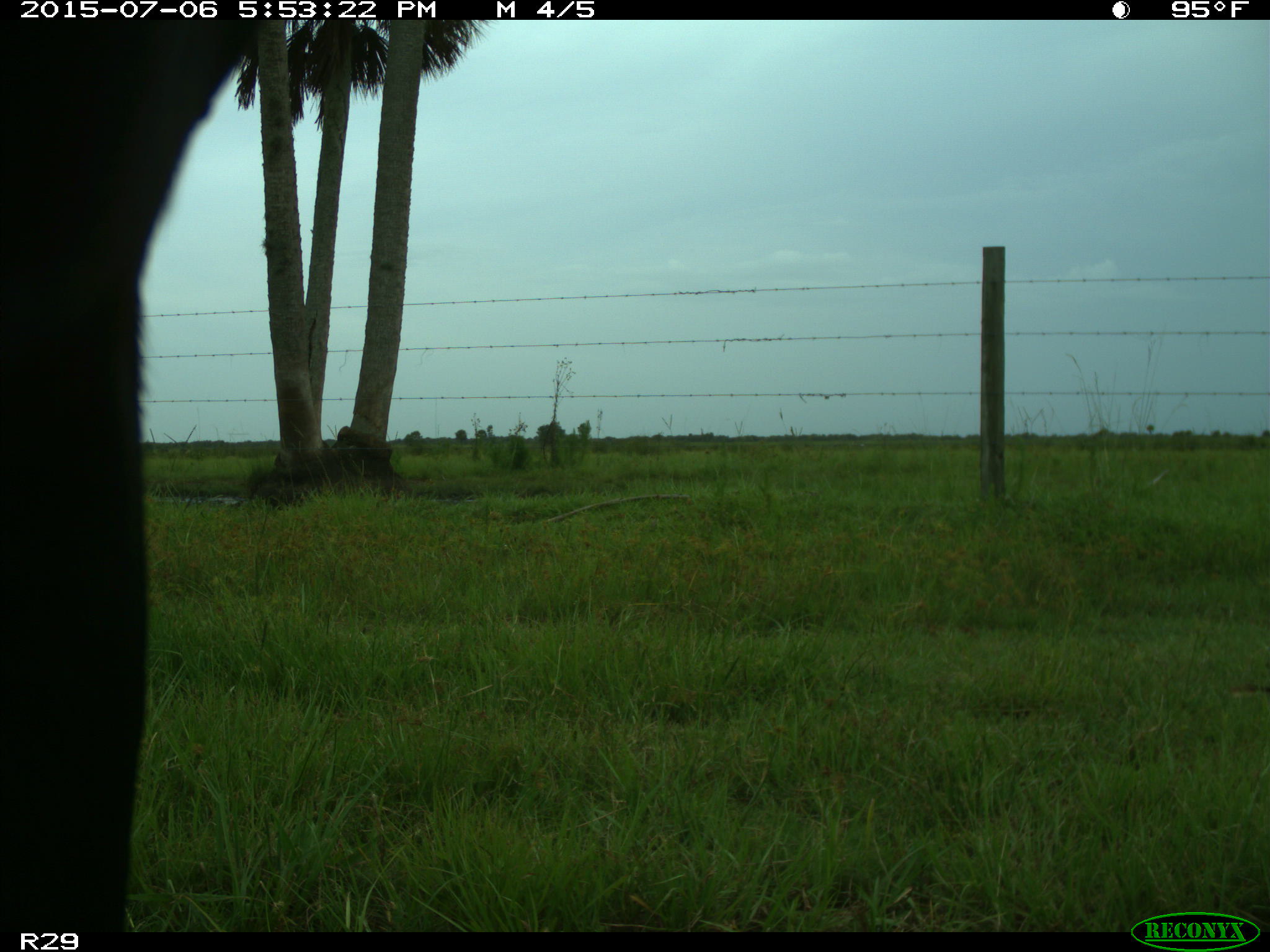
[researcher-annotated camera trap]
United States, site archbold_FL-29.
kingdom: Animalia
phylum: Chordata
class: Mammalia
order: Artiodactyla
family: Bovidae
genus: Bos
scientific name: Bos taurus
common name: domestic cow